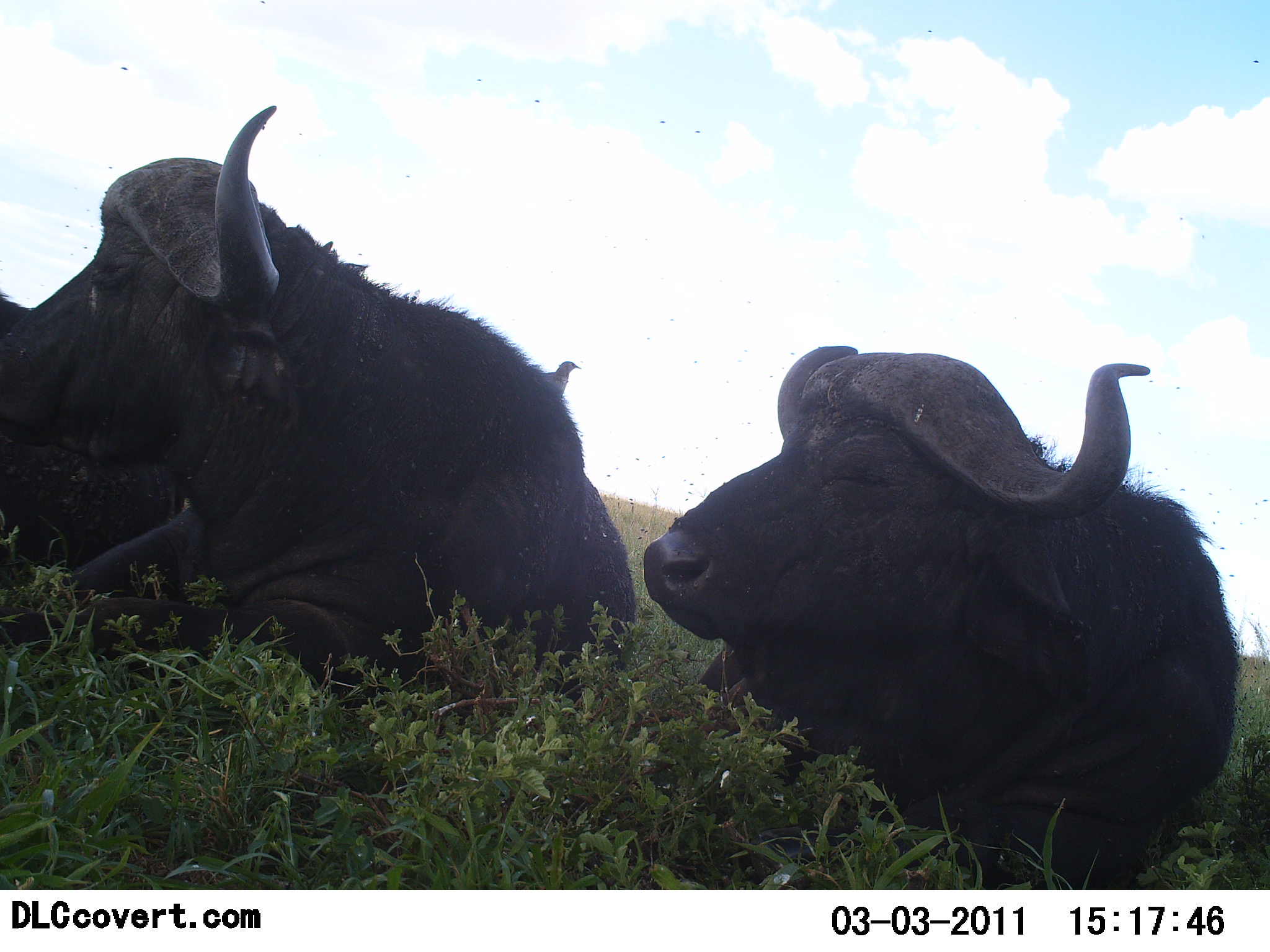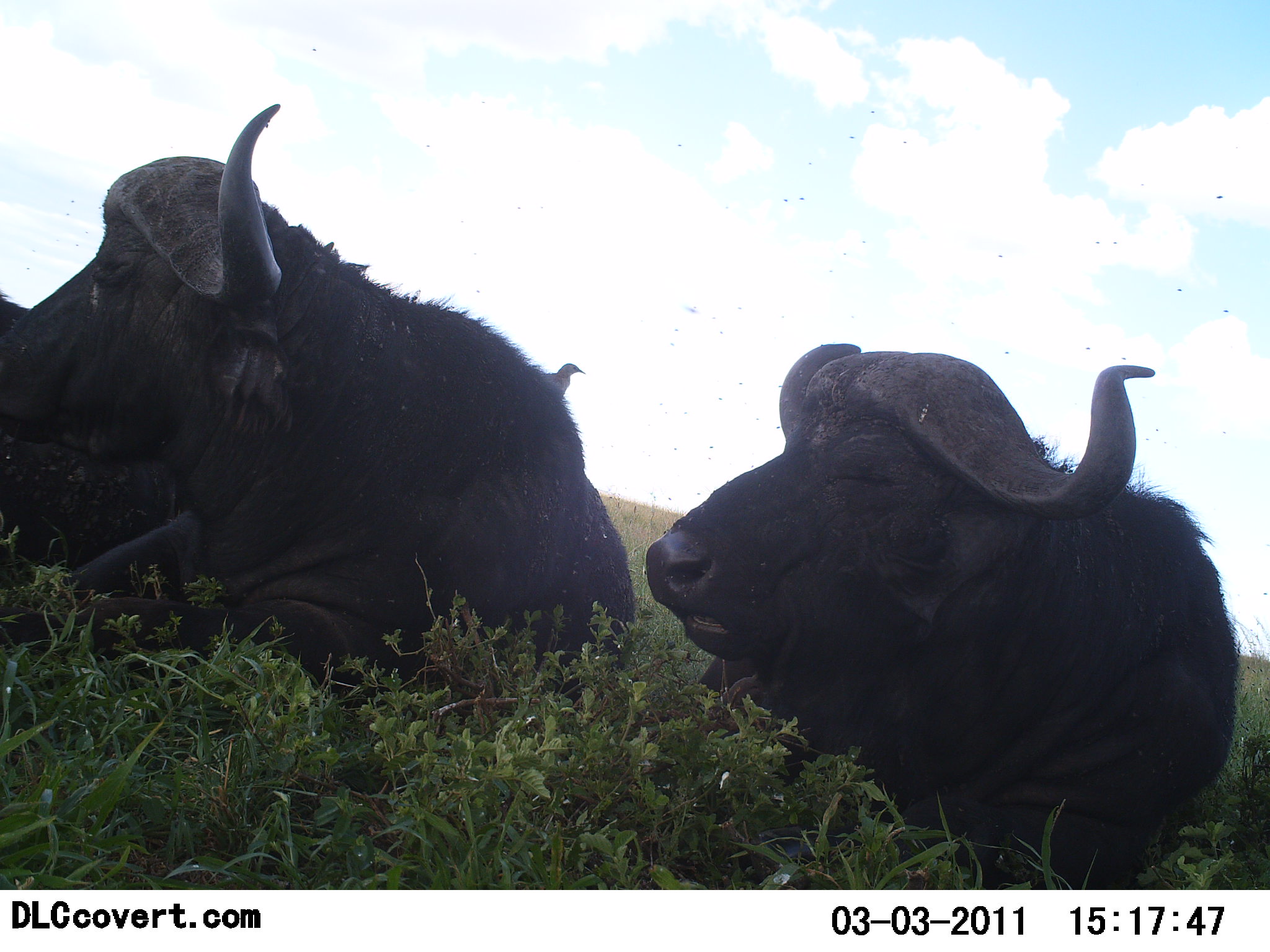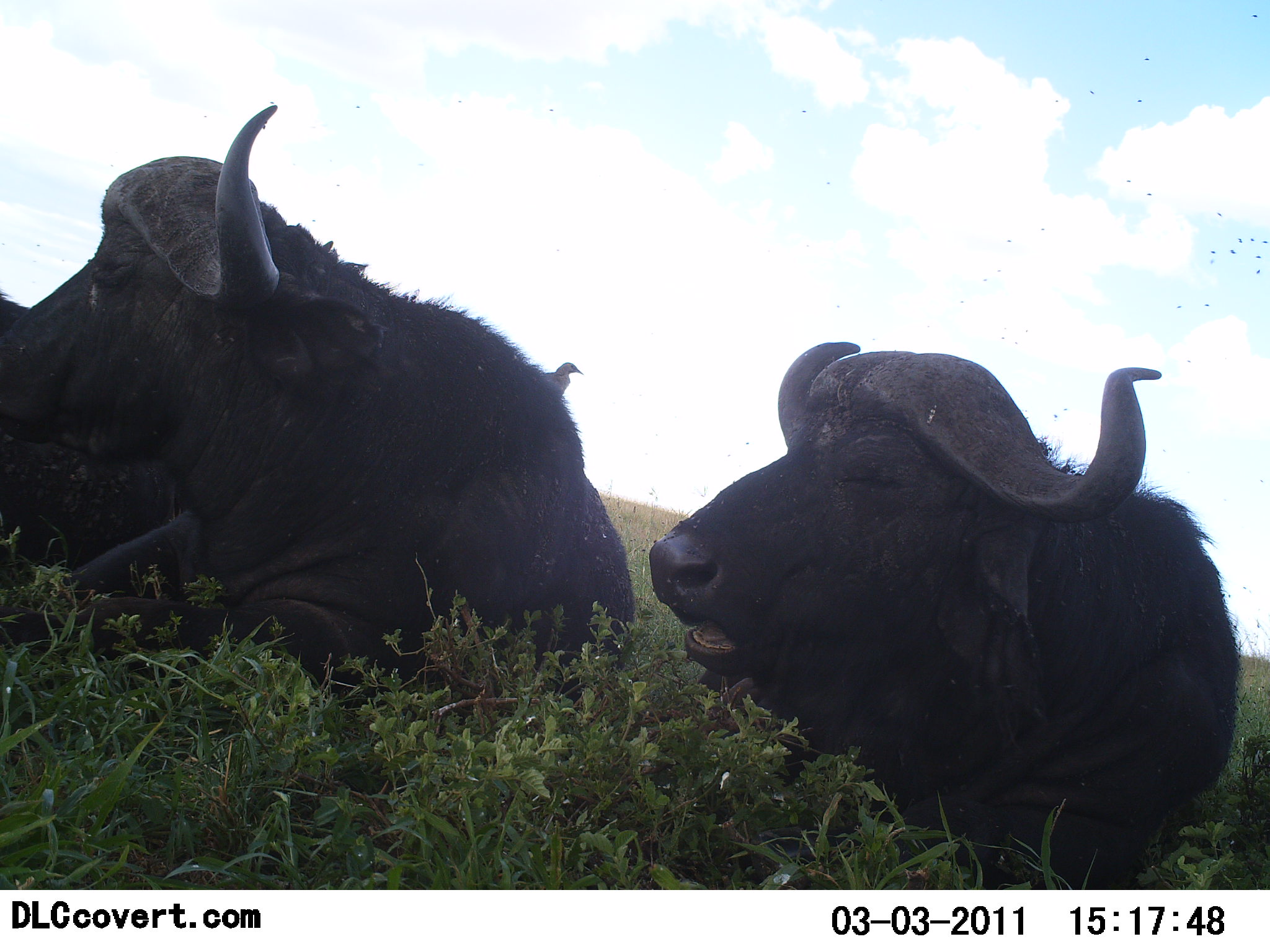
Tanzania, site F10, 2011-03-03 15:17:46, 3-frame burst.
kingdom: Animalia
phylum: Chordata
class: Mammalia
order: Artiodactyla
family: Bovidae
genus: Syncerus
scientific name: Syncerus caffer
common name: cape buffalo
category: buffalo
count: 2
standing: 8%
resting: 83%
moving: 0%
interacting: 0%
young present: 0%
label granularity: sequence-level